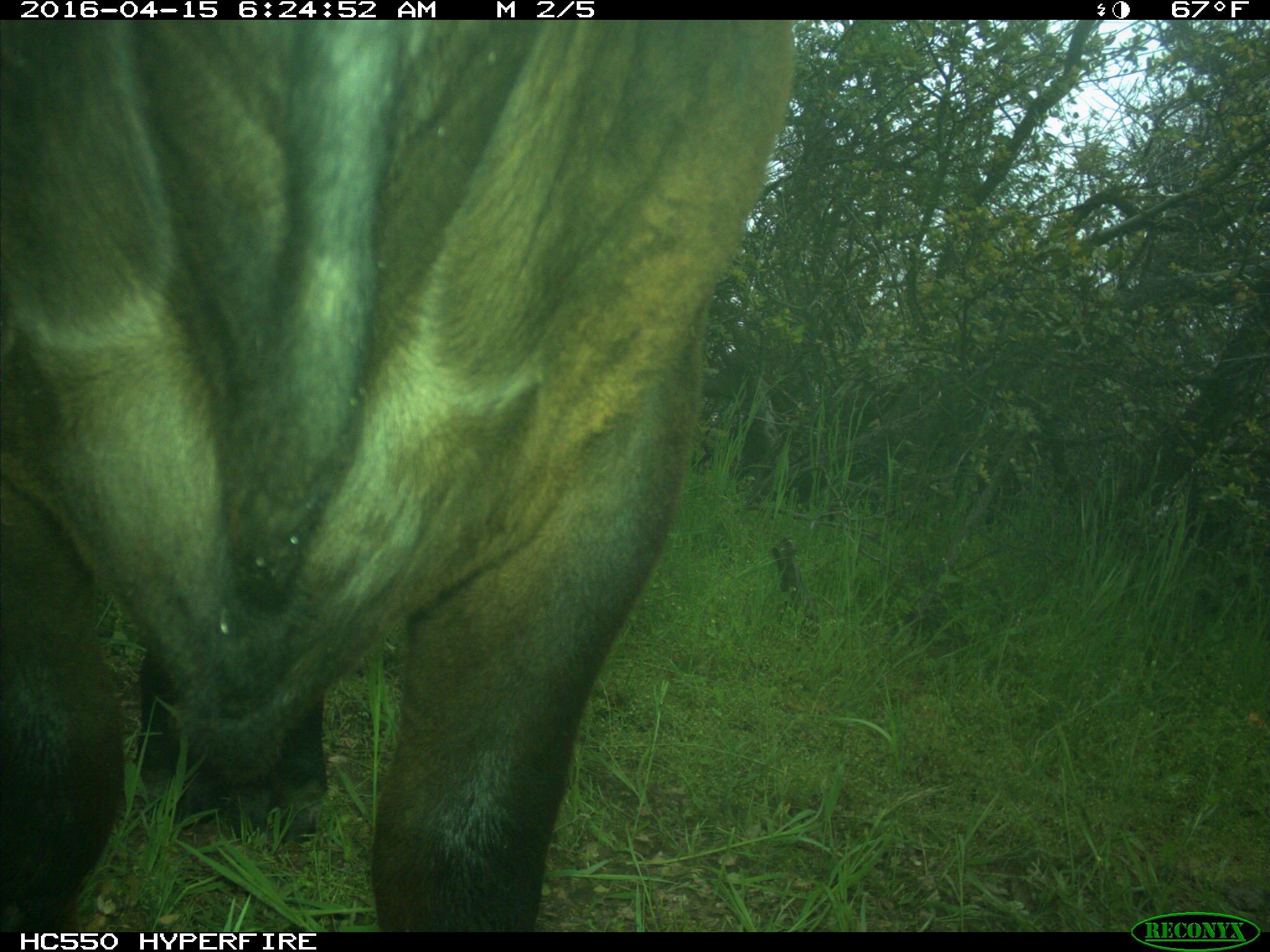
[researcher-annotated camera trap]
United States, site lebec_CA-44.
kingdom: Animalia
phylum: Chordata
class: Mammalia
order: Artiodactyla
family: Bovidae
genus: Bos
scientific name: Bos taurus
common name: domestic cow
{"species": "Bos taurus (domestic cow)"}